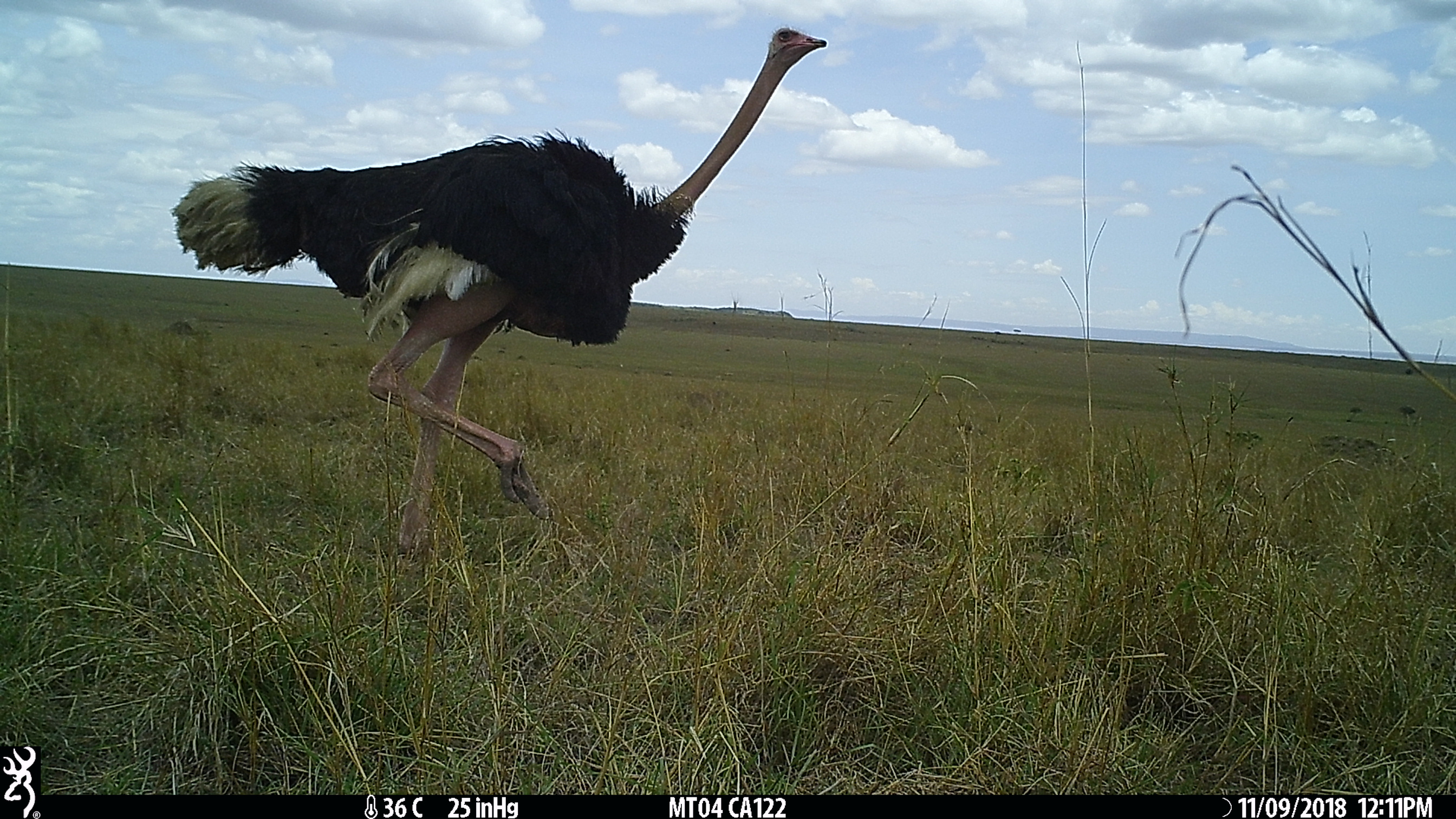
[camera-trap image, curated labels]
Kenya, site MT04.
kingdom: Animalia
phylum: Chordata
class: Aves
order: Struthioniformes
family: Struthionidae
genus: Struthio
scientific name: Struthio camelus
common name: ostrich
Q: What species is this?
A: Ostrich (Struthio camelus).